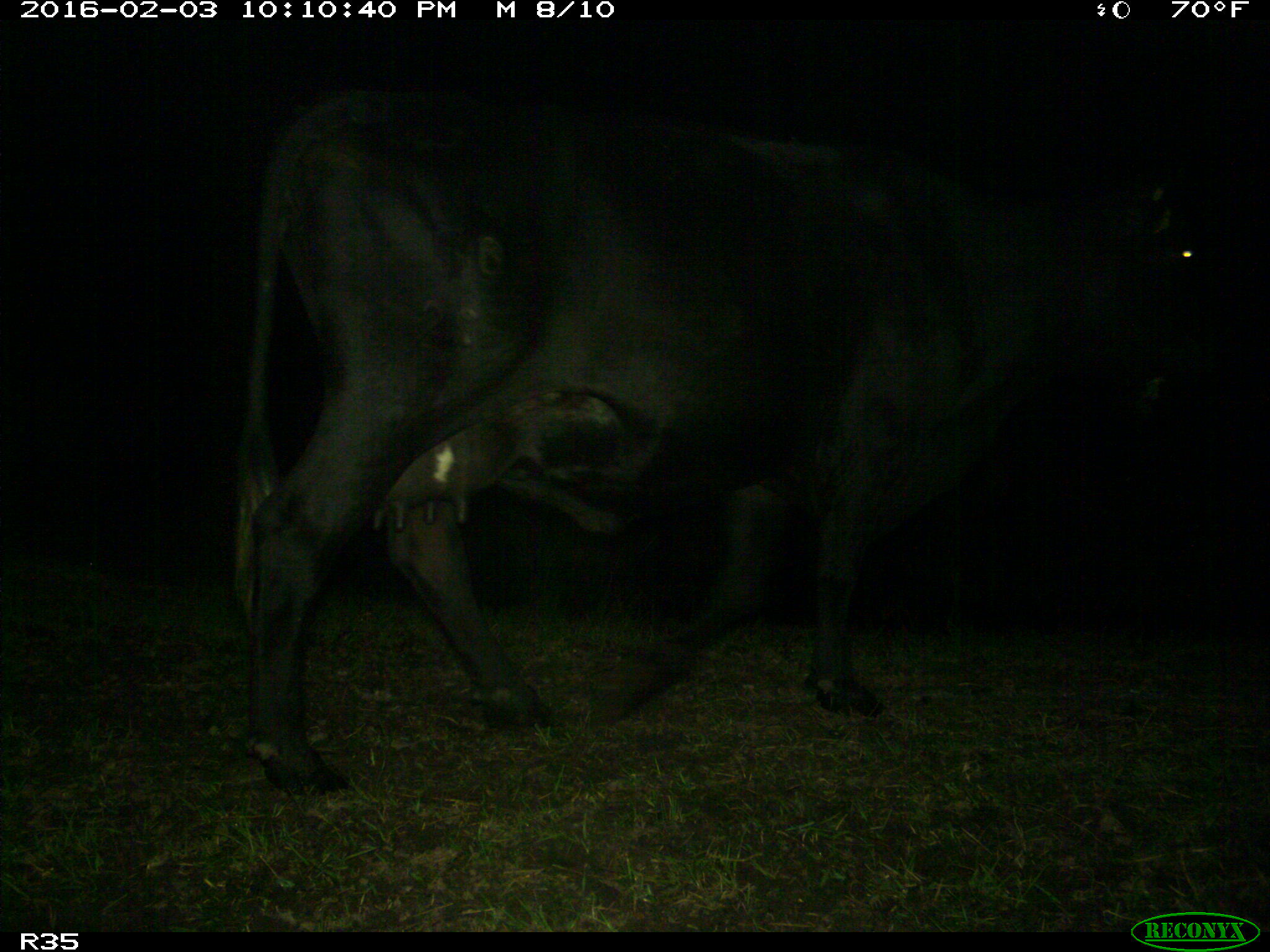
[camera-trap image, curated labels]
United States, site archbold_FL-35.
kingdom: Animalia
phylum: Chordata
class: Mammalia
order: Artiodactyla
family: Bovidae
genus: Bos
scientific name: Bos taurus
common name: domestic cow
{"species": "Bos taurus (domestic cow)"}